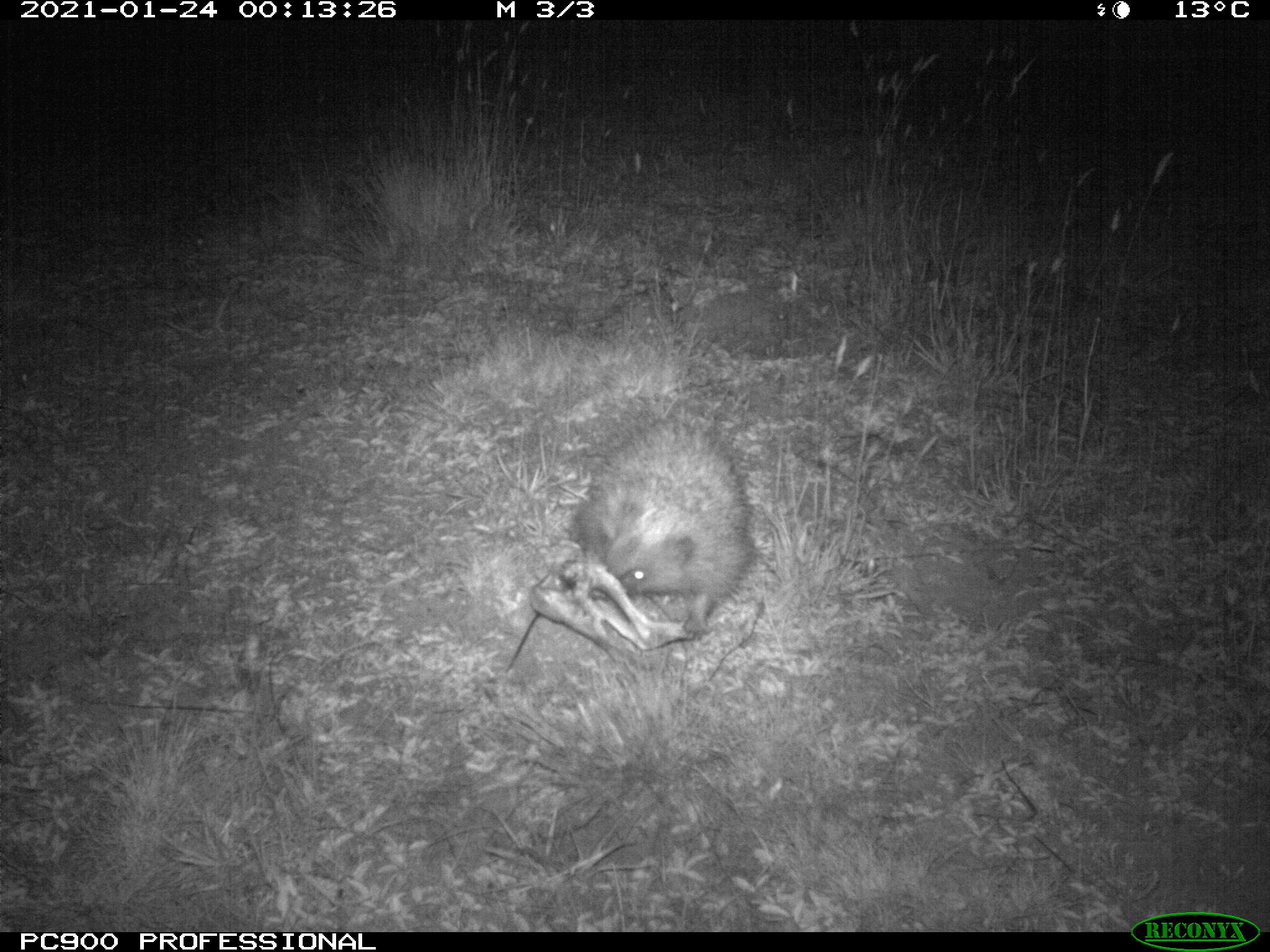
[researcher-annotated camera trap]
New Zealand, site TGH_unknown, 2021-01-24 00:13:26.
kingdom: Animalia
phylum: Chordata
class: Mammalia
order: Eulipotyphla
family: Erinaceidae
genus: Erinaceus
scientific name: Erinaceus europaeus europaeus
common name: european hedgehog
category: hedgehog